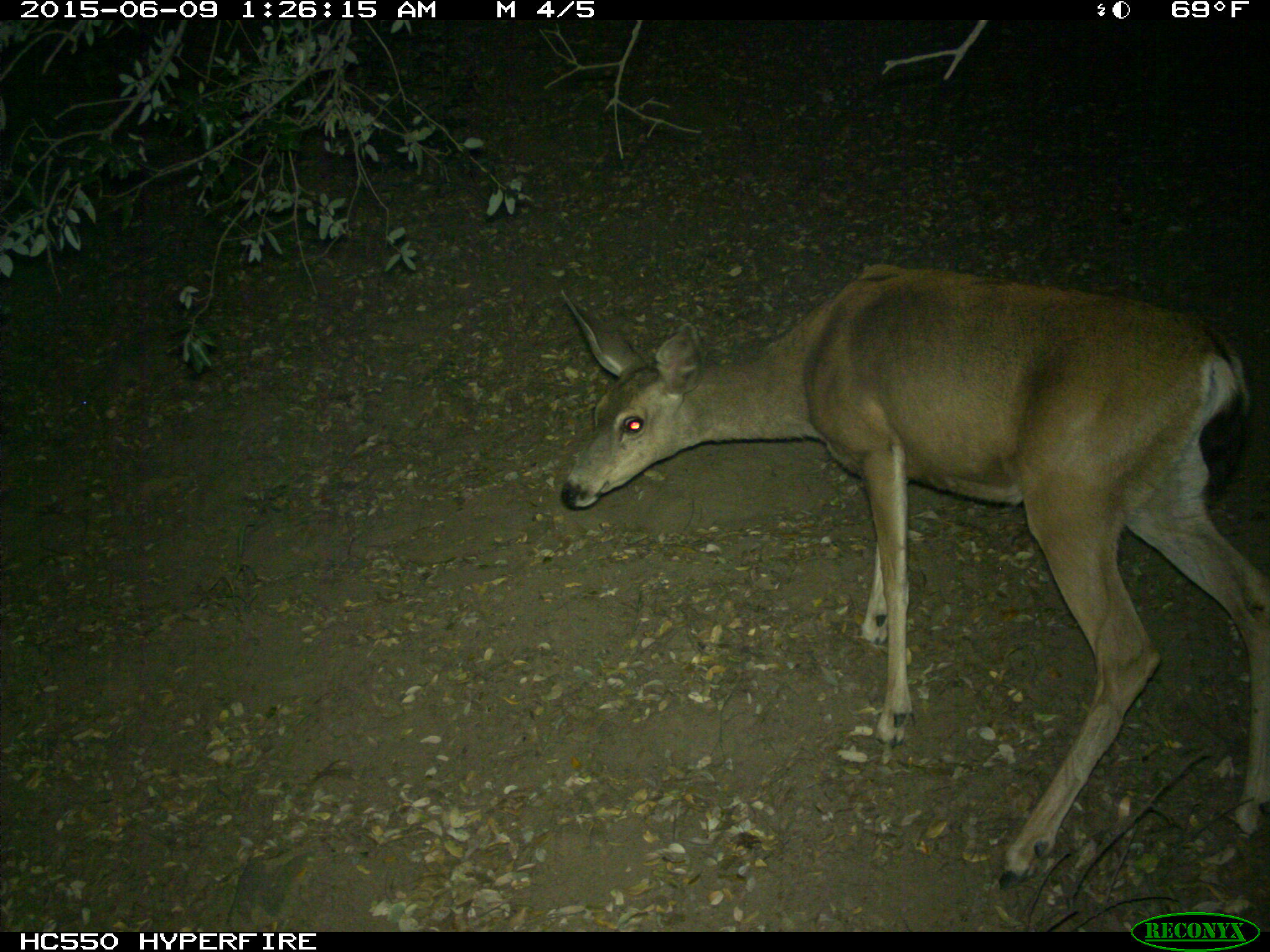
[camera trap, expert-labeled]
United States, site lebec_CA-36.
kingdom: Animalia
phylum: Chordata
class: Mammalia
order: Artiodactyla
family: Cervidae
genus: Odocoileus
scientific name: Odocoileus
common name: deer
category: unidentified deer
Unidentified deer (deer) (Odocoileus).